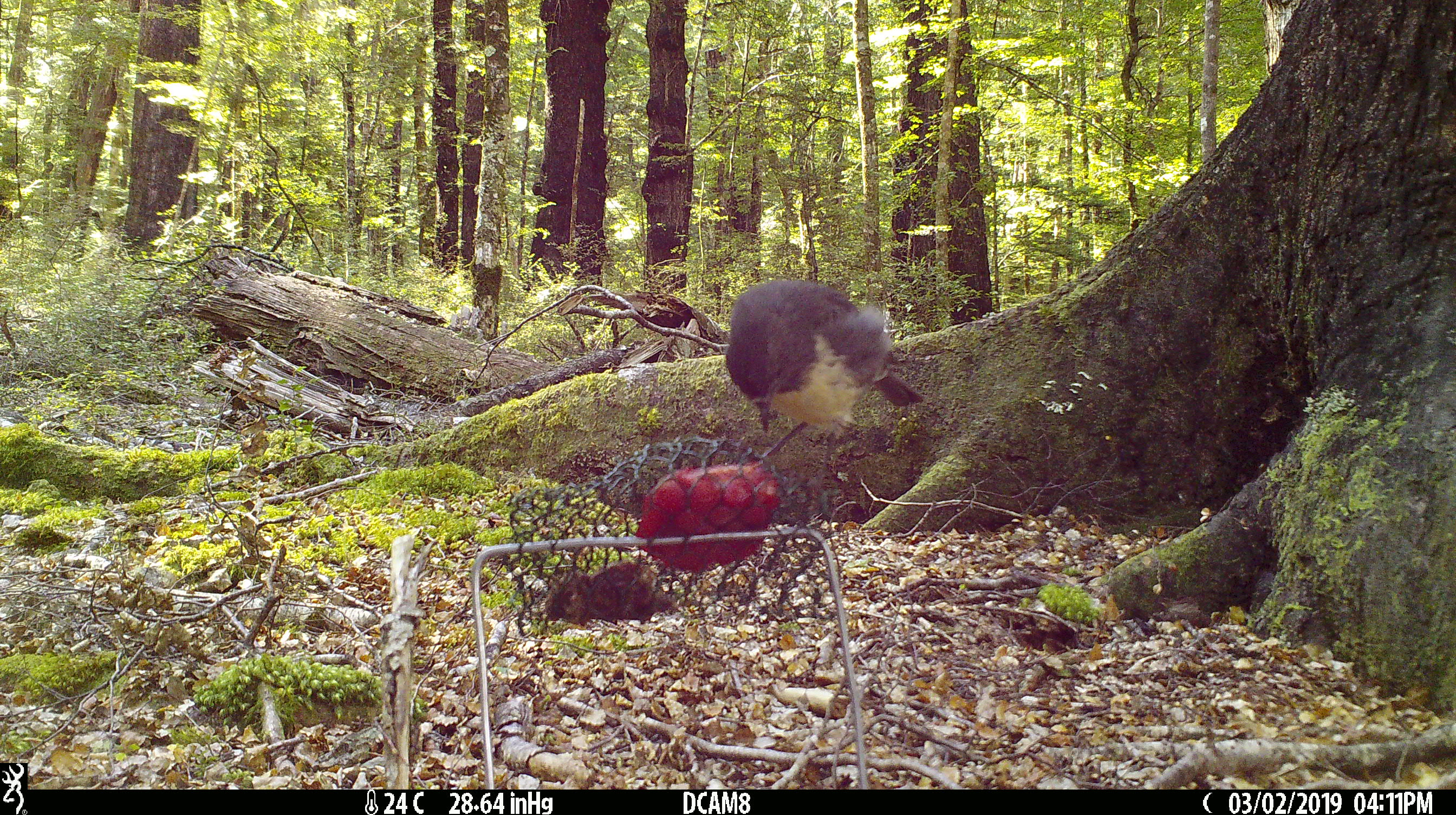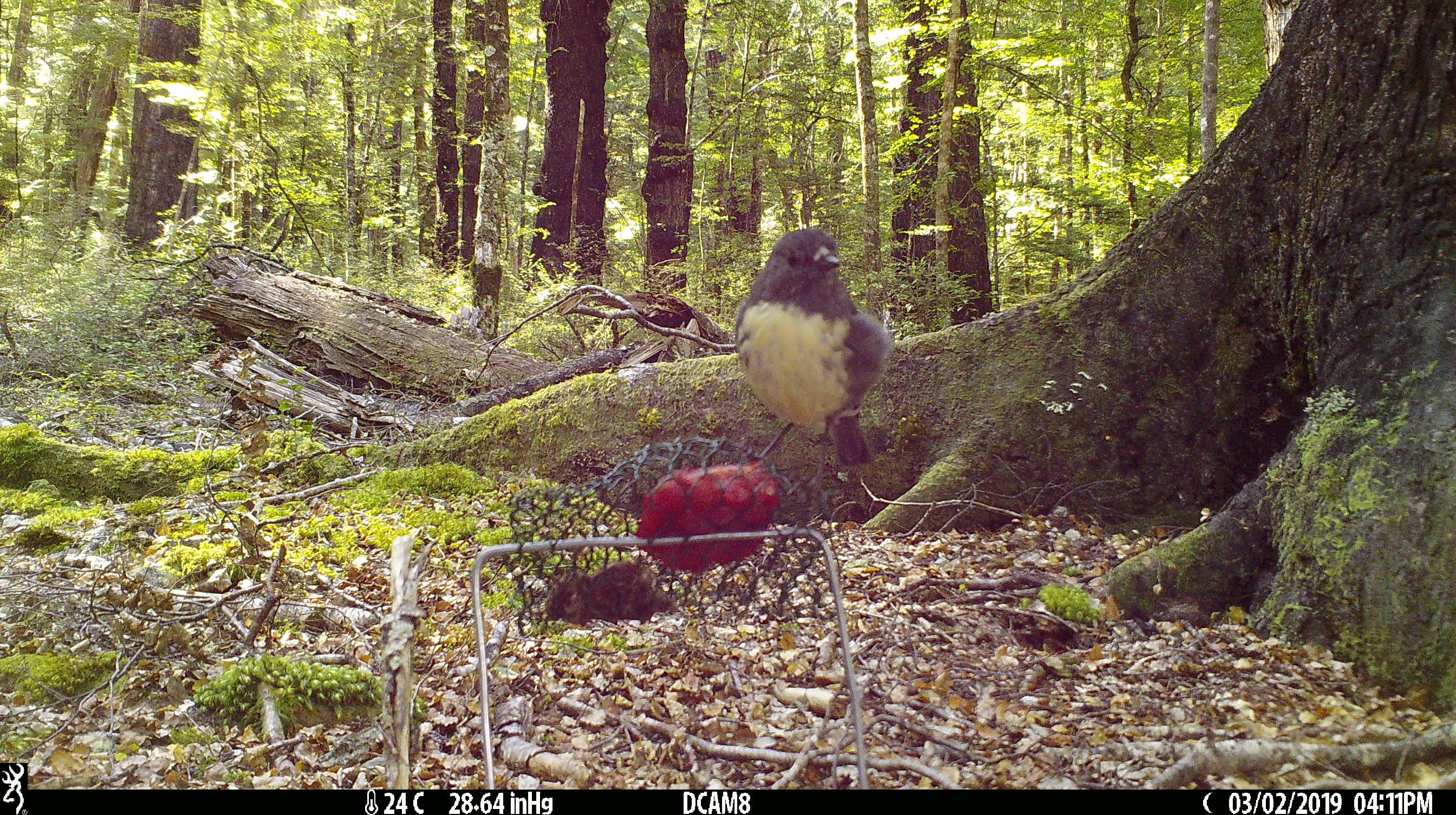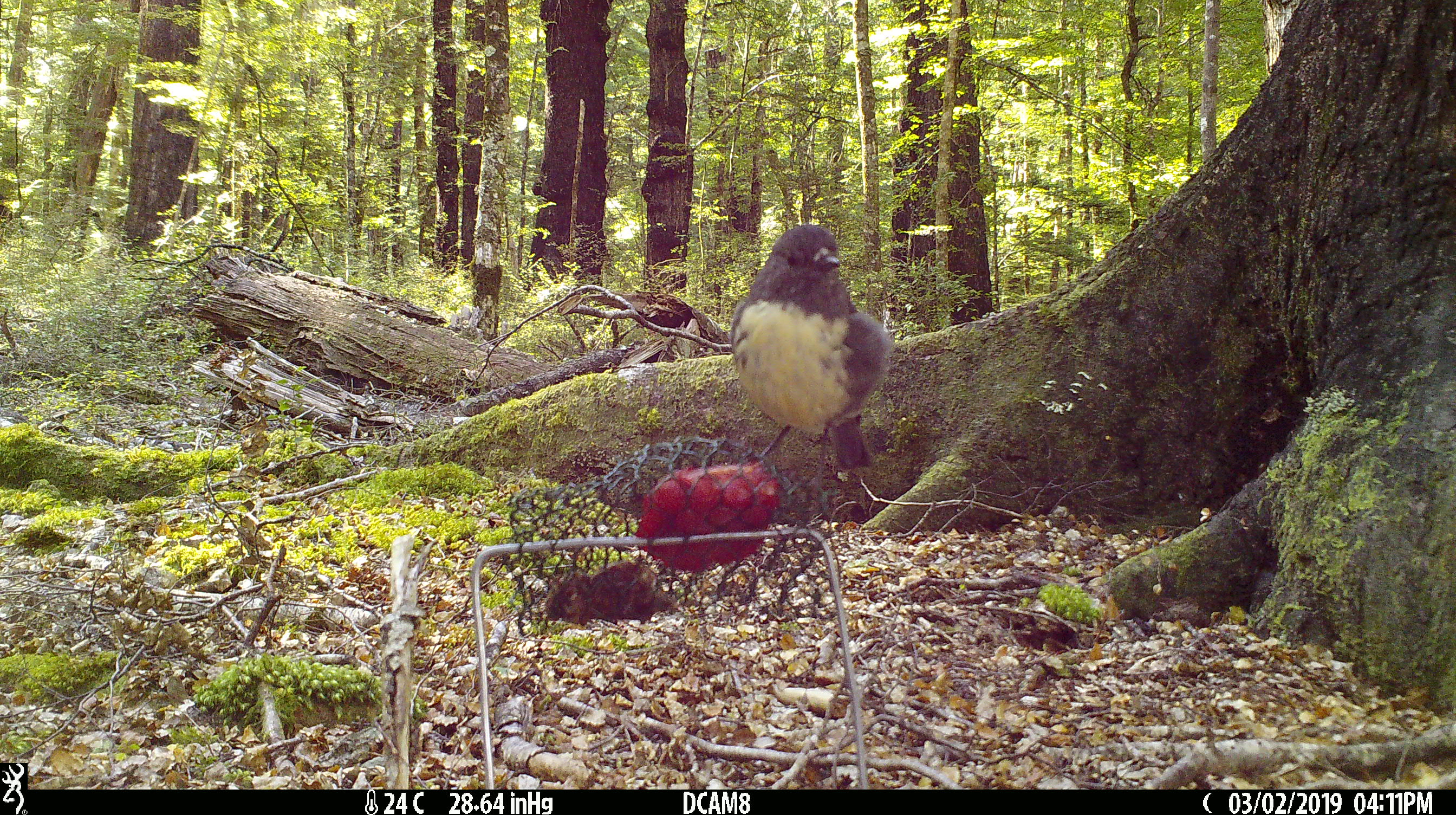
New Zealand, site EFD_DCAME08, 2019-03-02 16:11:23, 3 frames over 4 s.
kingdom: Animalia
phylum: Chordata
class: Aves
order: Passeriformes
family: Petroicidae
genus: Petroica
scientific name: Petroica australis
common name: new zealand robin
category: robin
Robin (new zealand robin) (Petroica australis).